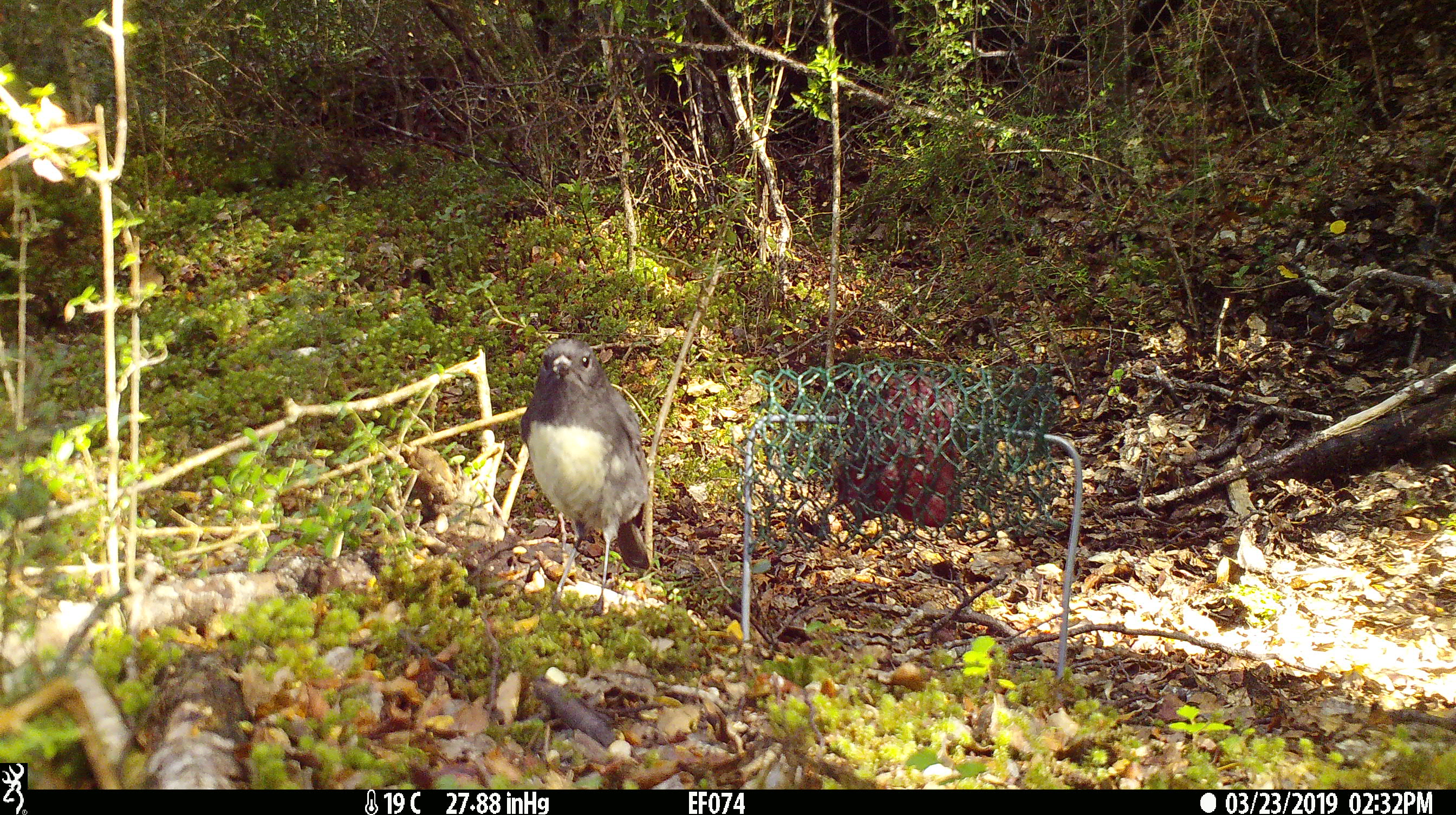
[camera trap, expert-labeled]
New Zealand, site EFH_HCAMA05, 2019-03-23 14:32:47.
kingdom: Animalia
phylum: Chordata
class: Aves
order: Passeriformes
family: Petroicidae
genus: Petroica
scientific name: Petroica australis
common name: new zealand robin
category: robin